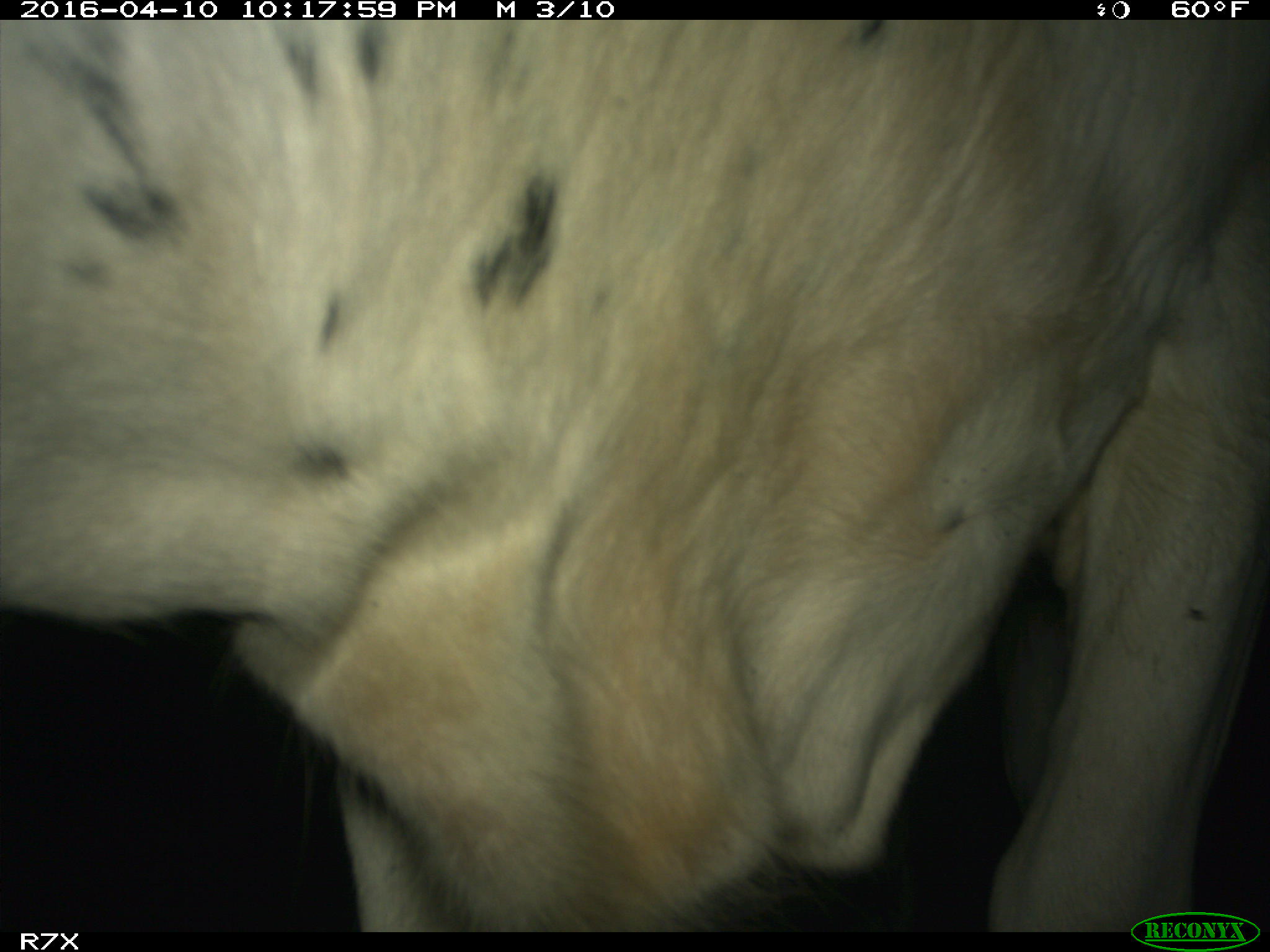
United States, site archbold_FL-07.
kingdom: Animalia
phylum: Chordata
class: Mammalia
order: Artiodactyla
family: Bovidae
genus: Bos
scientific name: Bos taurus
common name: domestic cow